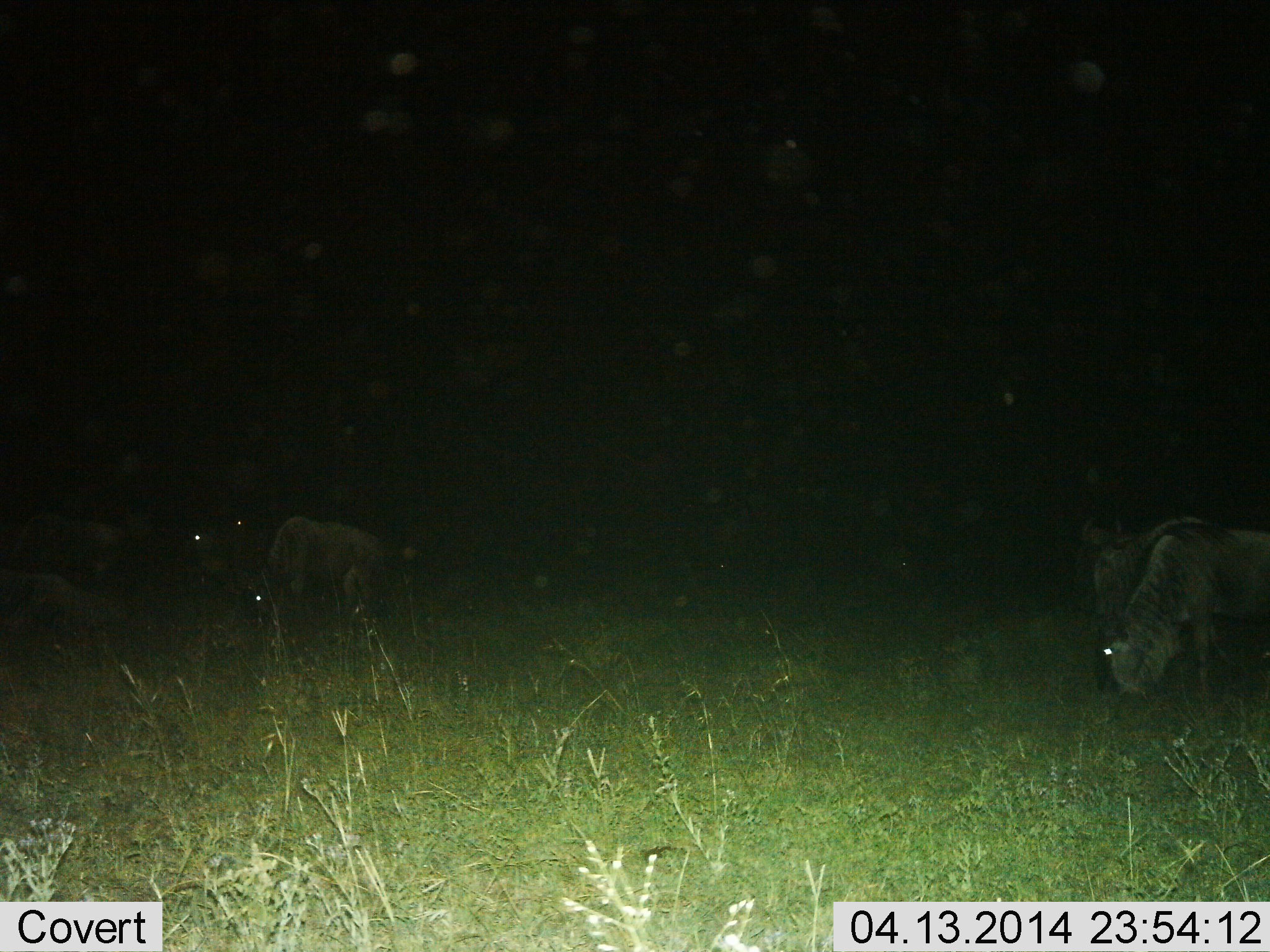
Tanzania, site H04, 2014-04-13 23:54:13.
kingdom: Animalia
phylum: Chordata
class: Mammalia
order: Artiodactyla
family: Bovidae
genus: Connochaetes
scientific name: Connochaetes taurinus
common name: blue wildebeest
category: wildebeest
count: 5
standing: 50%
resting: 0%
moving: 0%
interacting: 0%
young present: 0%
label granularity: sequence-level